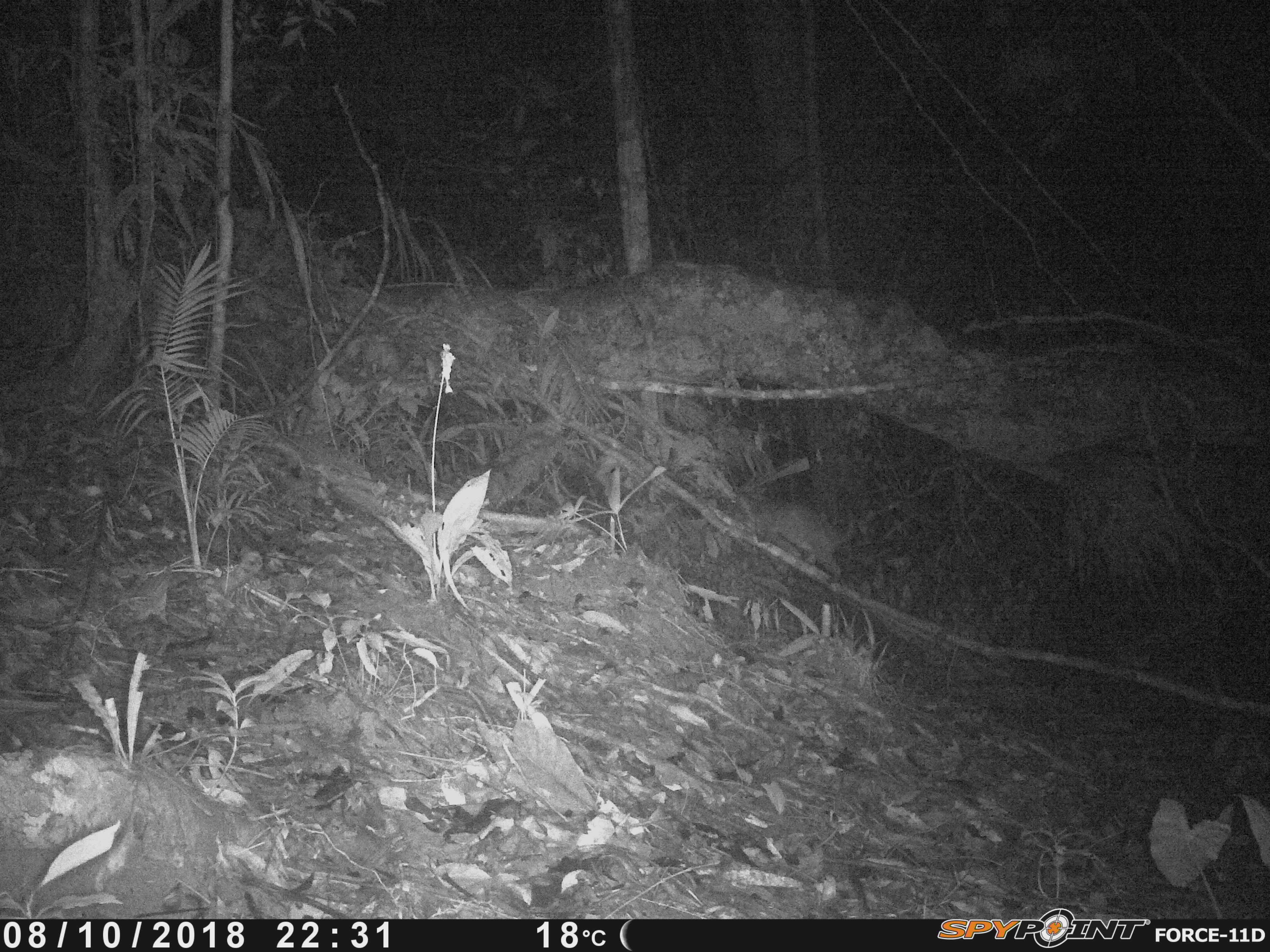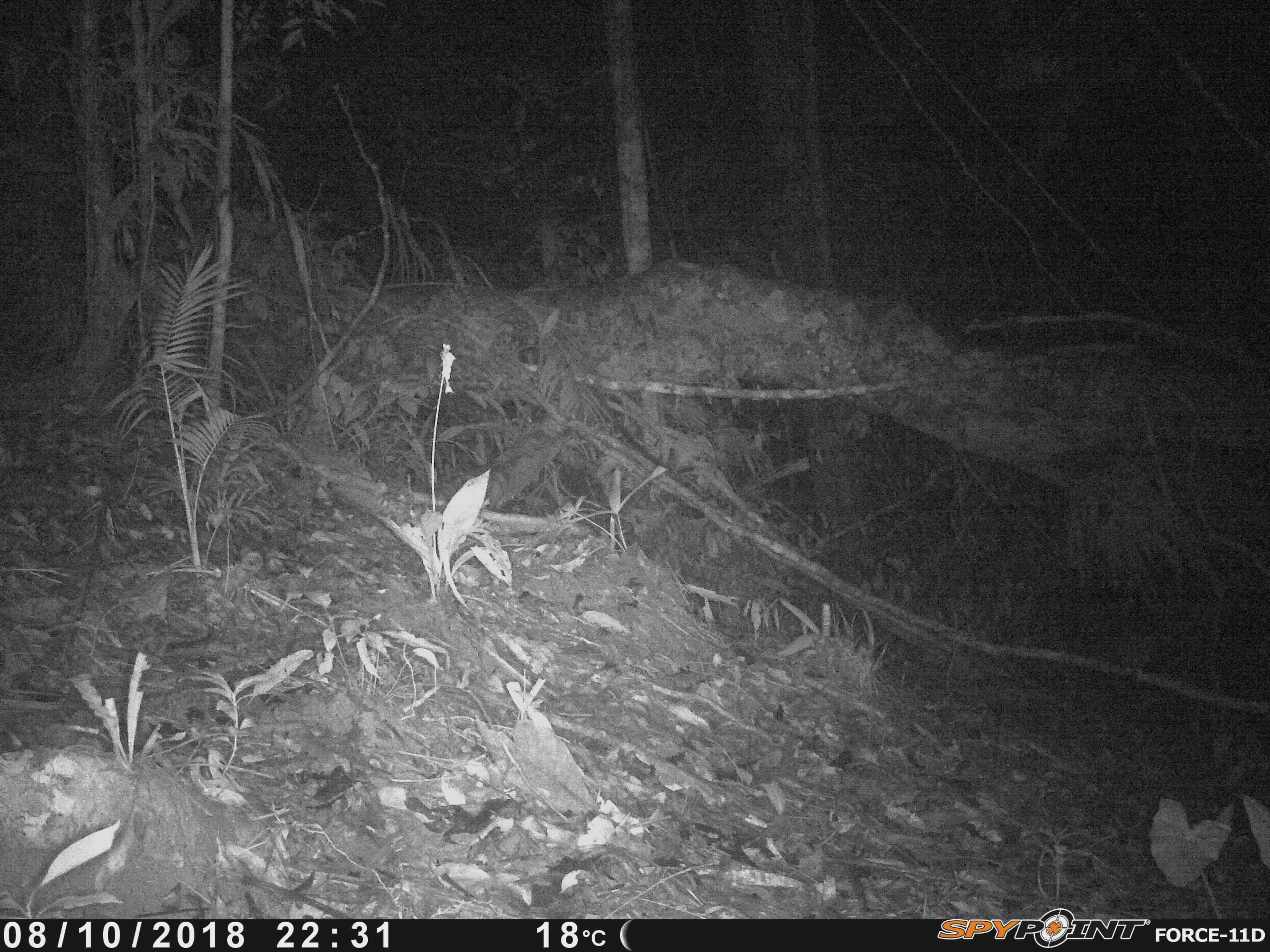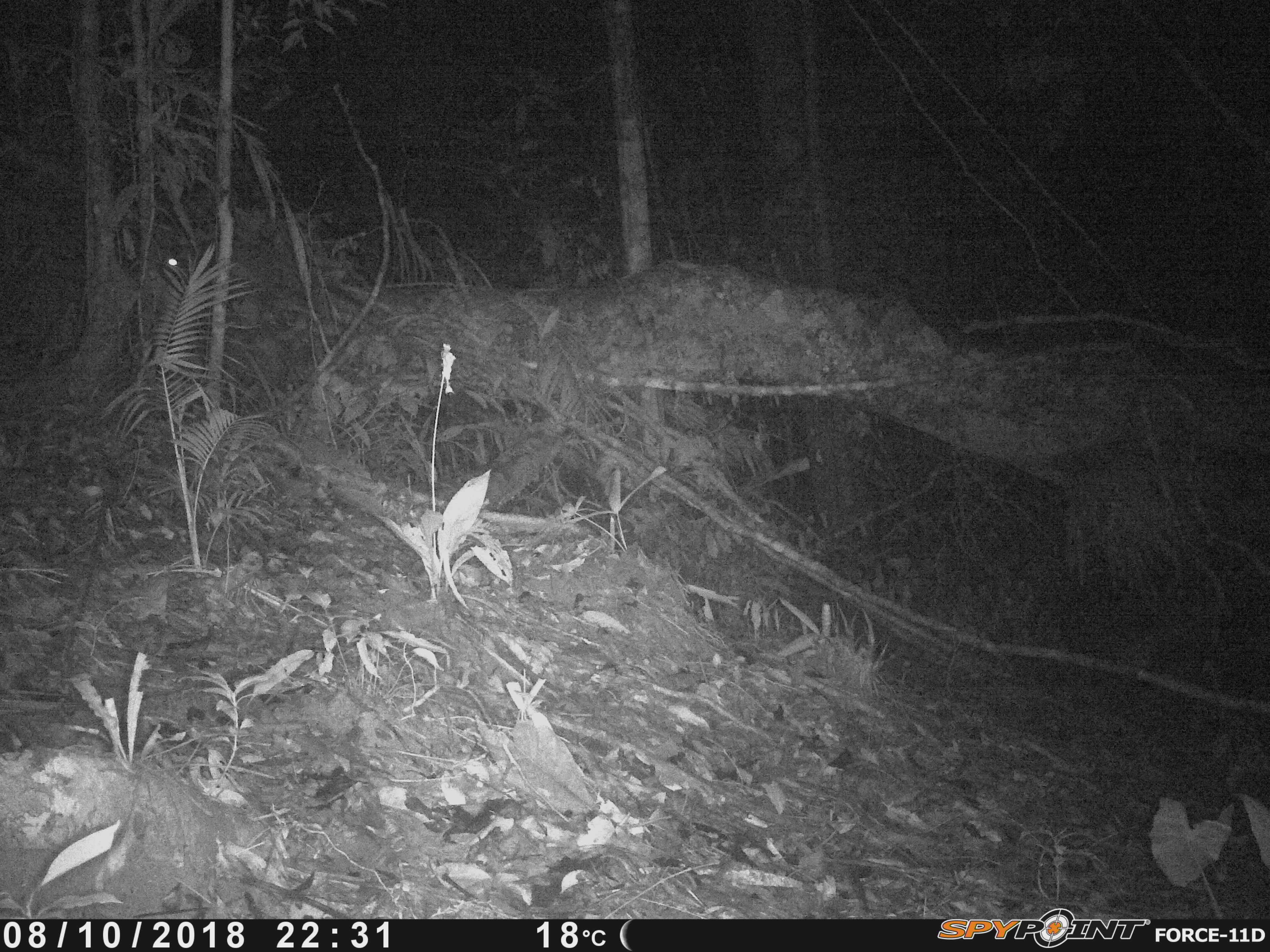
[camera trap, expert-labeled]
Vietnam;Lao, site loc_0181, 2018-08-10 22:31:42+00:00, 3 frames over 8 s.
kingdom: Animalia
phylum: Chordata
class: Mammalia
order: Carnivora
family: Viverridae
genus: Paguma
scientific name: Paguma larvata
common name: masked palm civet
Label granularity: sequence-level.